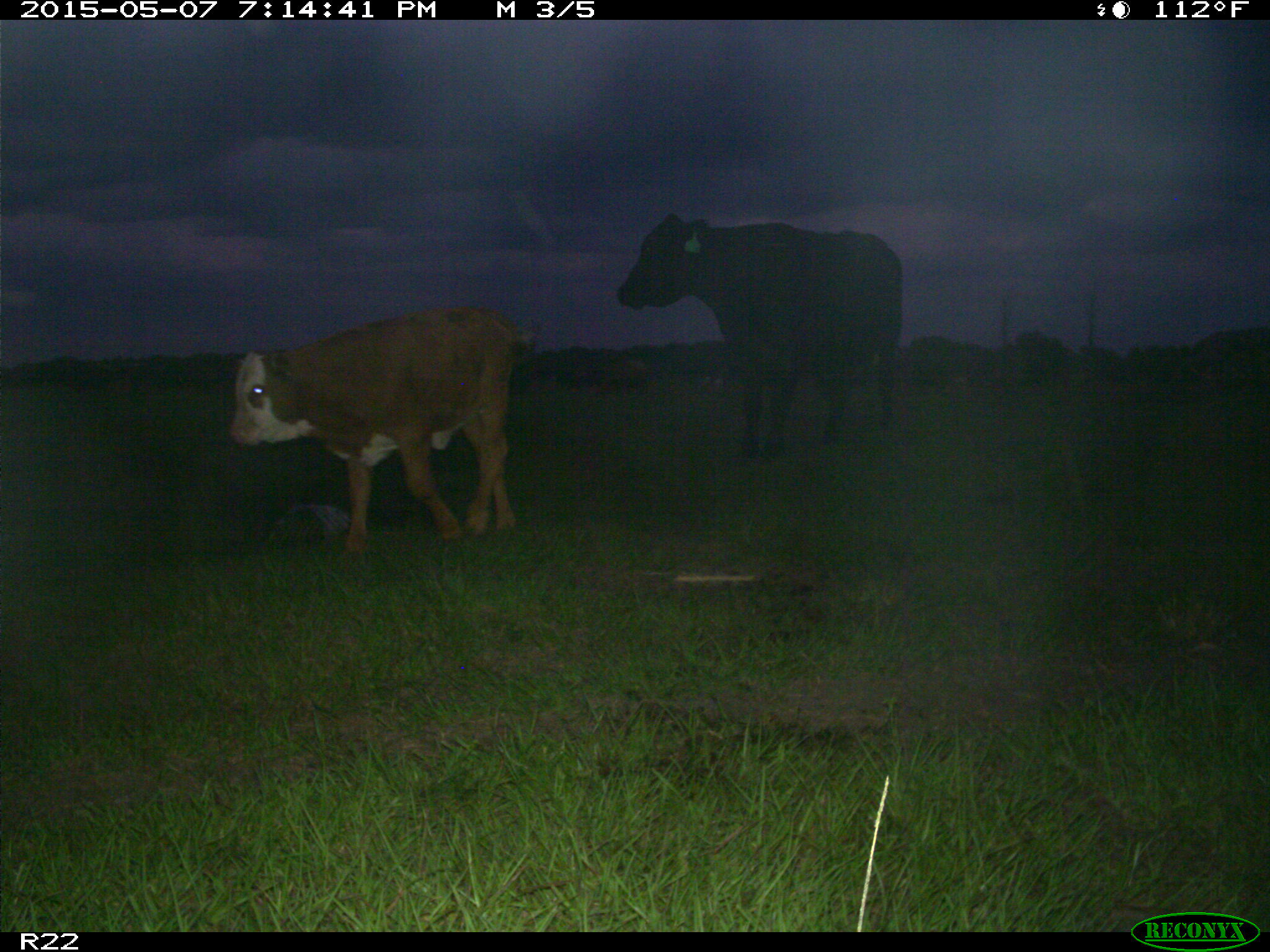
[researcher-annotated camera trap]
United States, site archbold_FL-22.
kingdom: Animalia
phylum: Chordata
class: Mammalia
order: Artiodactyla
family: Bovidae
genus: Bos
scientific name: Bos taurus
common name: domestic cow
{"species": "Bos taurus (domestic cow)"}